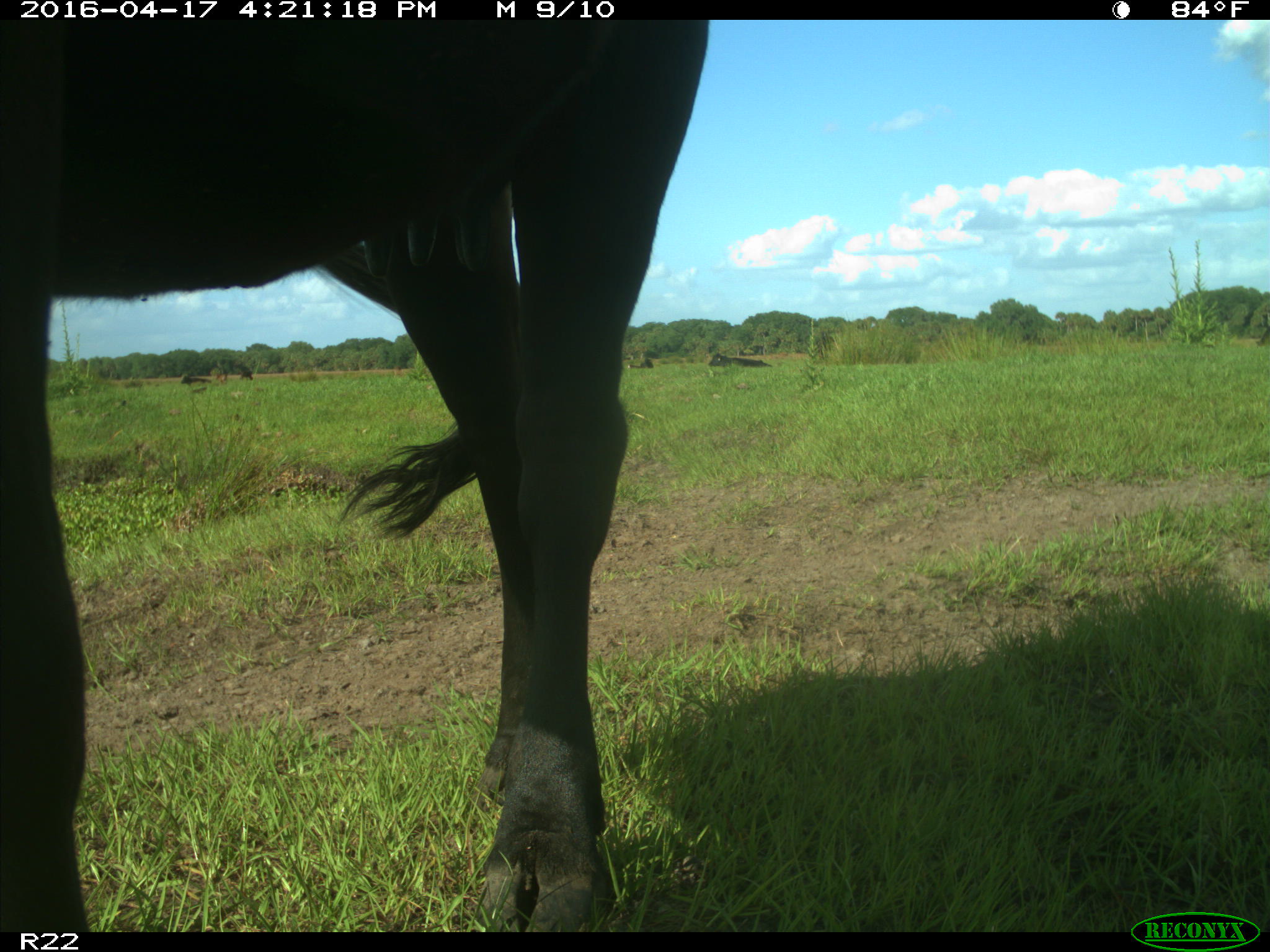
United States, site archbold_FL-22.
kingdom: Animalia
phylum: Chordata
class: Mammalia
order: Artiodactyla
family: Bovidae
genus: Bos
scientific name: Bos taurus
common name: domestic cow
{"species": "Bos taurus (domestic cow)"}